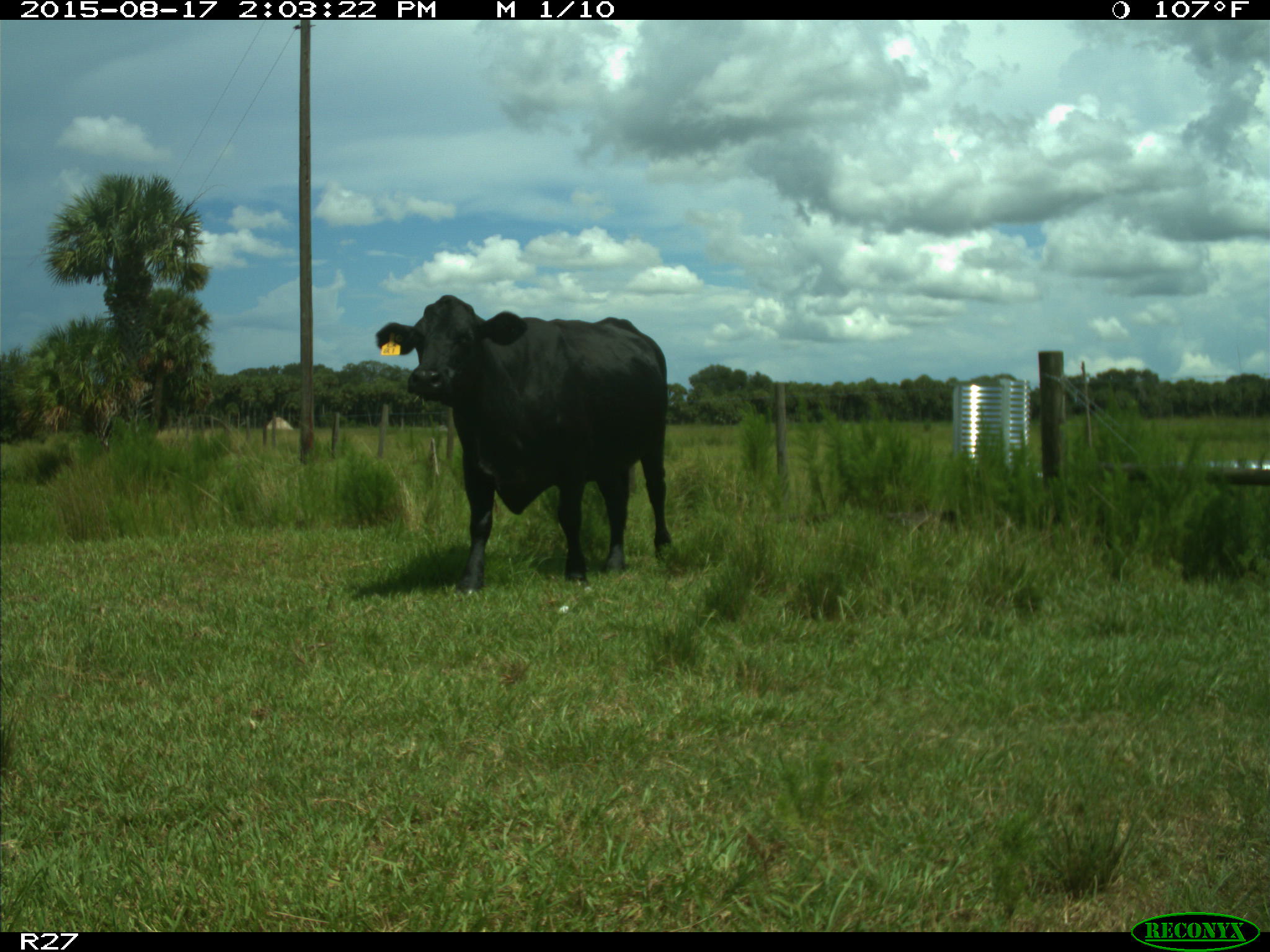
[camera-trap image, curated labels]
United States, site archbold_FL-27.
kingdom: Animalia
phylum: Chordata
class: Mammalia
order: Artiodactyla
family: Bovidae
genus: Bos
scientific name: Bos taurus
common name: domestic cow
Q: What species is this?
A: Bos taurus (domestic cow).